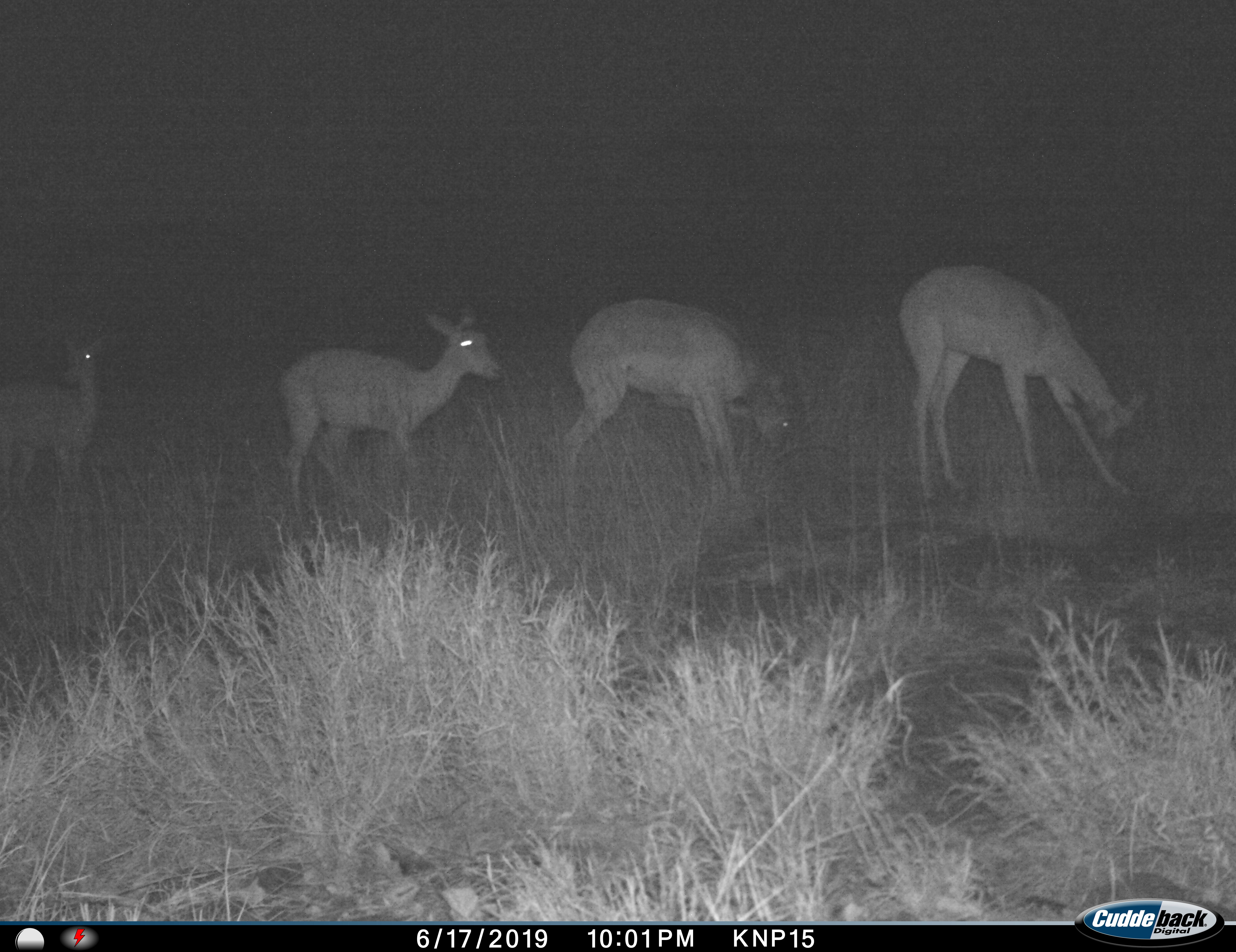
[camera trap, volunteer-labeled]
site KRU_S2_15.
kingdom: Animalia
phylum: Chordata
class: Mammalia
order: Artiodactyla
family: Bovidae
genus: Aepyceros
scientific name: Aepyceros melampus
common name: impala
Impala (Aepyceros melampus), count 4. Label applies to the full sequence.